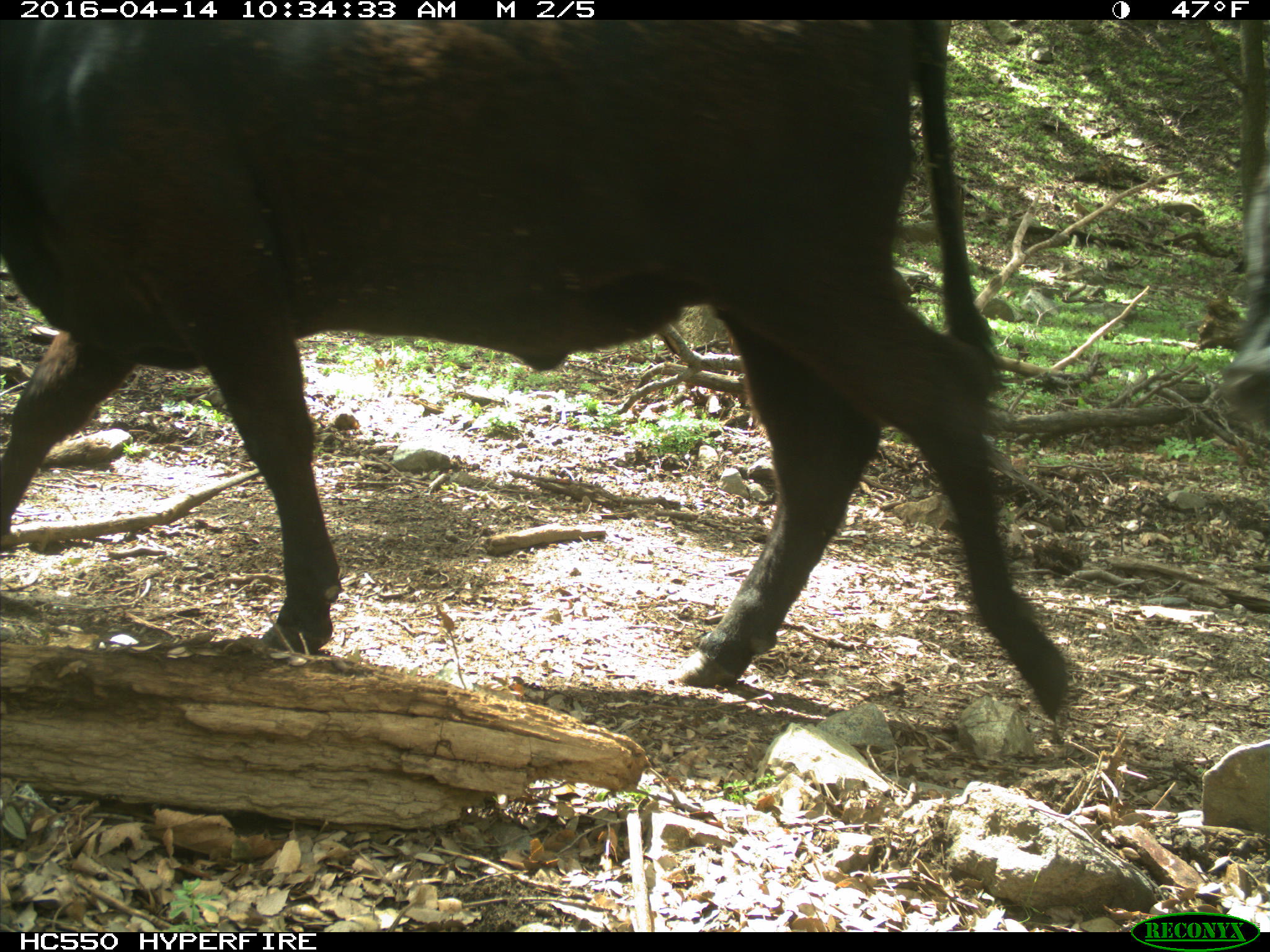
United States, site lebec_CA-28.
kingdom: Animalia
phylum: Chordata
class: Mammalia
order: Artiodactyla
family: Bovidae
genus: Bos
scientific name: Bos taurus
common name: domestic cow